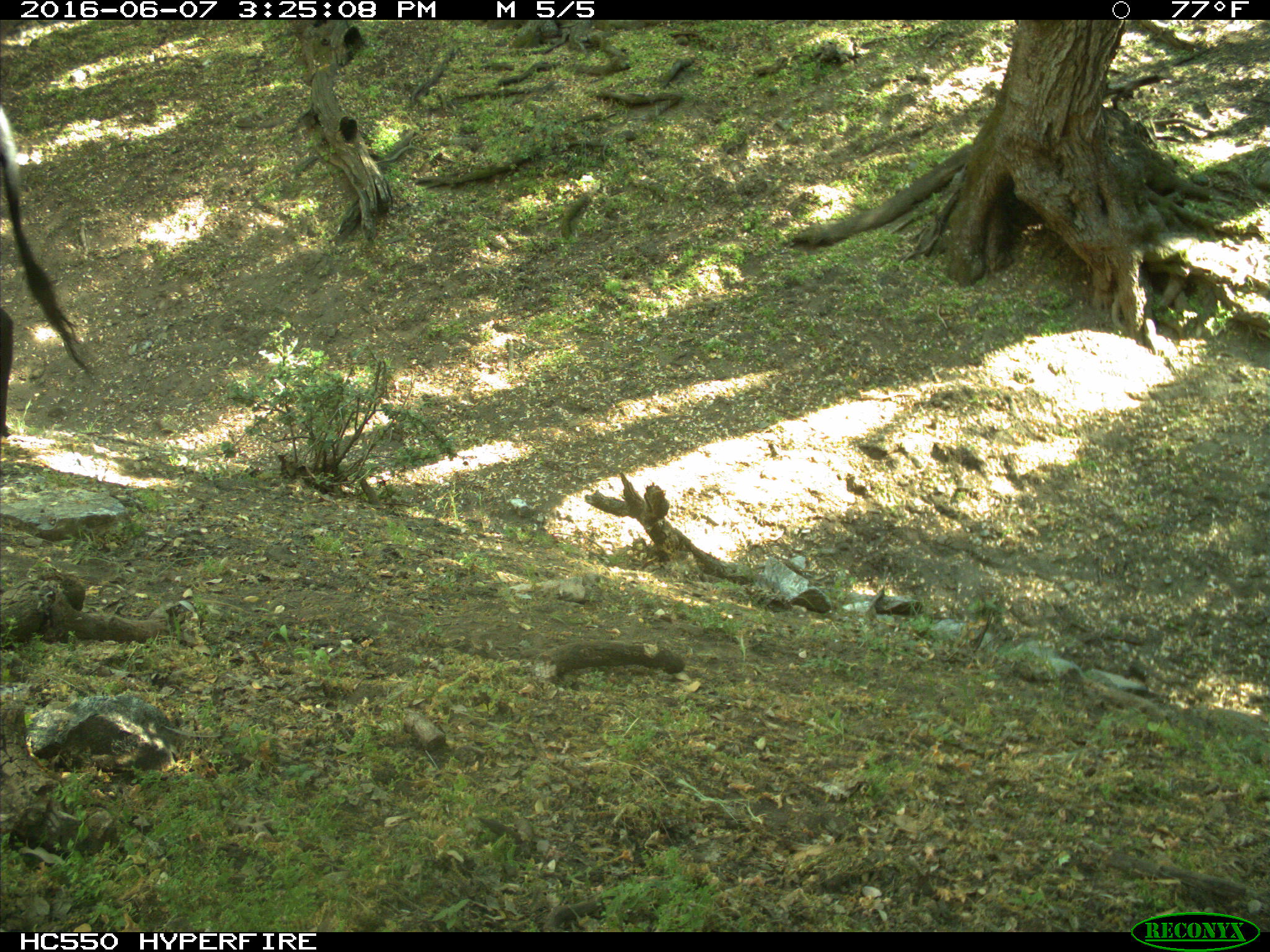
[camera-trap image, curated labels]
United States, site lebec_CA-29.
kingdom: Animalia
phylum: Chordata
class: Mammalia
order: Artiodactyla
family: Bovidae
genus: Bos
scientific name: Bos taurus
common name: domestic cow